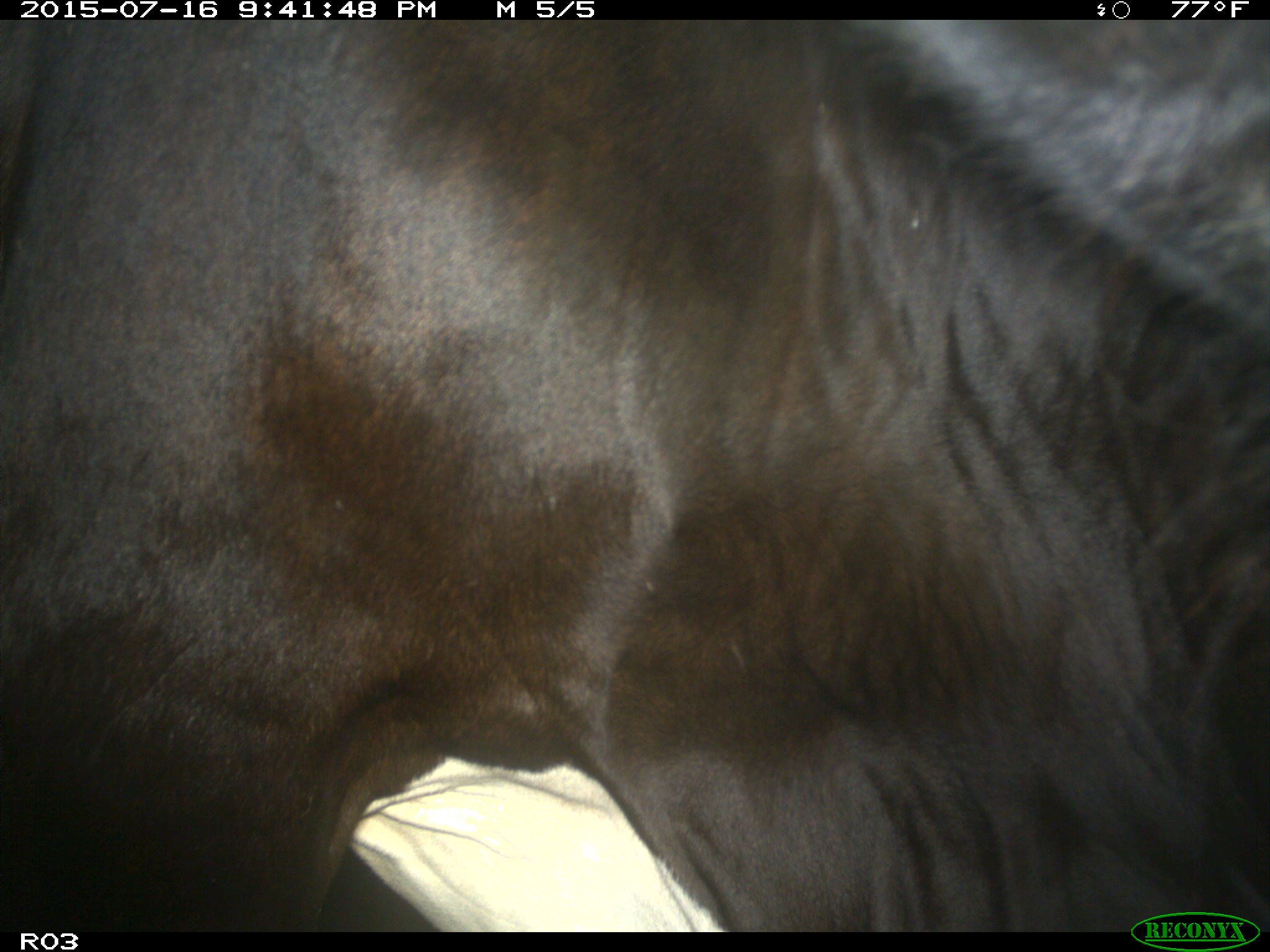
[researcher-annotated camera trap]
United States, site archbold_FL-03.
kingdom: Animalia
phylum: Chordata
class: Mammalia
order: Artiodactyla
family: Bovidae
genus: Bos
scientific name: Bos taurus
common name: domestic cow